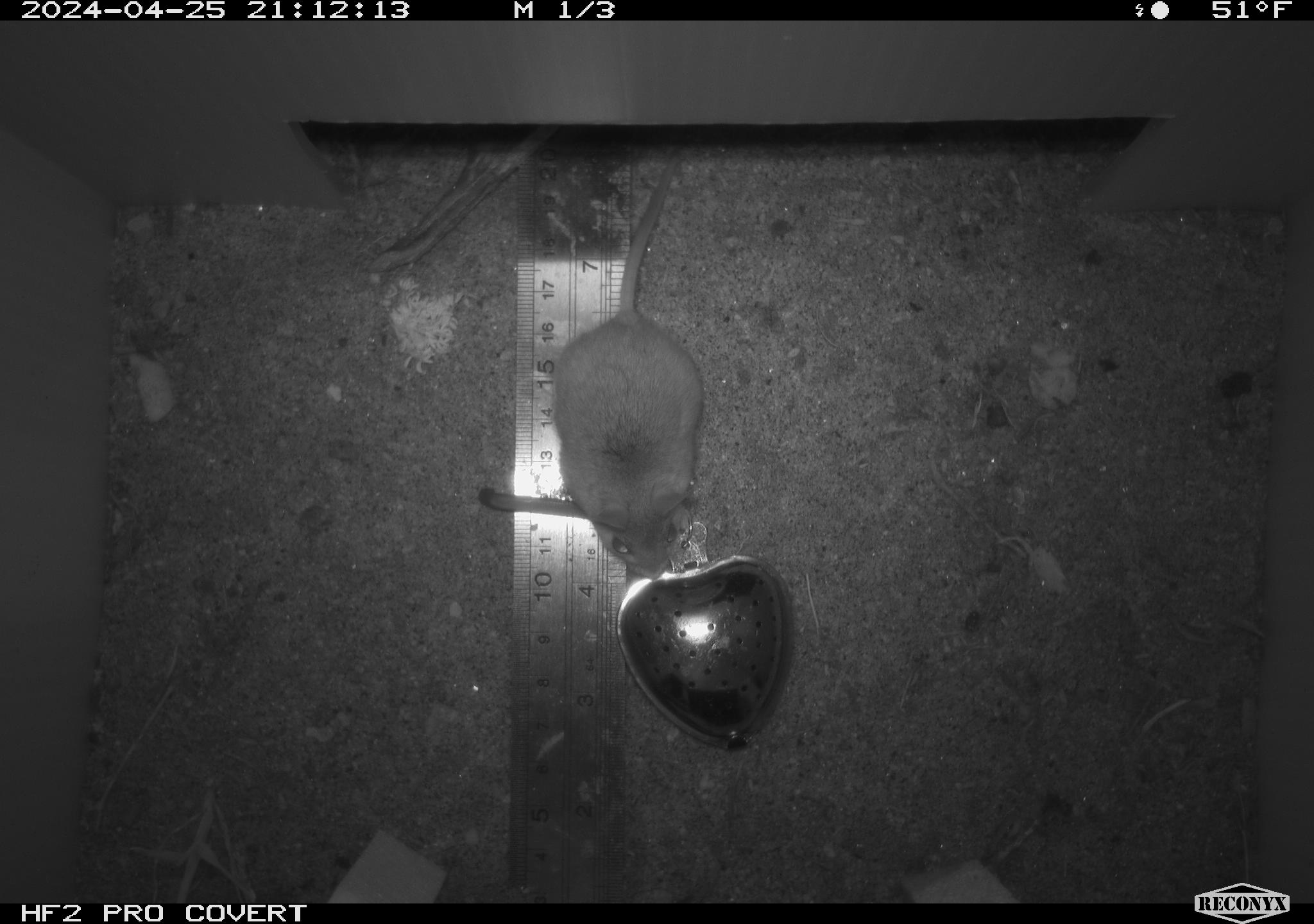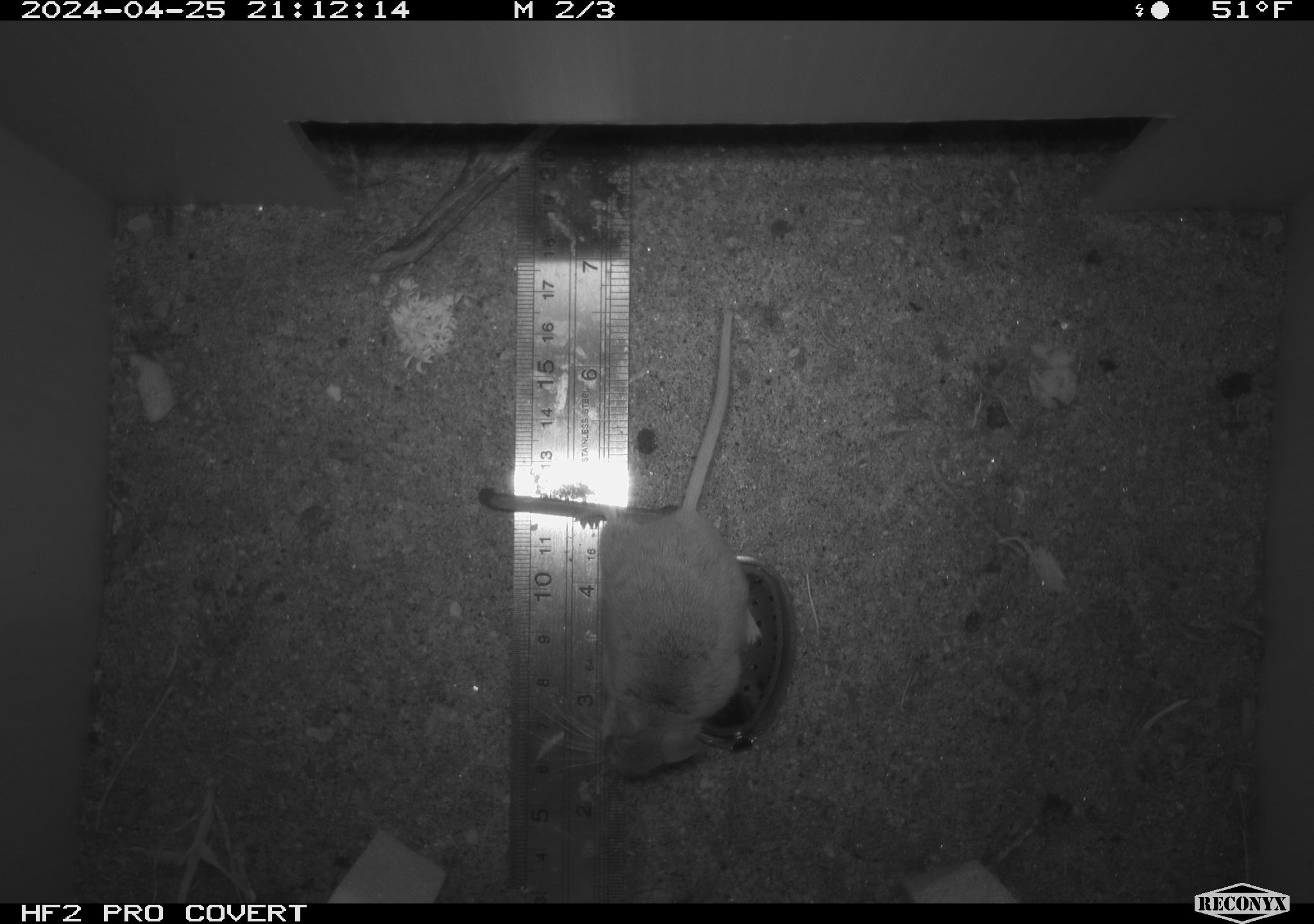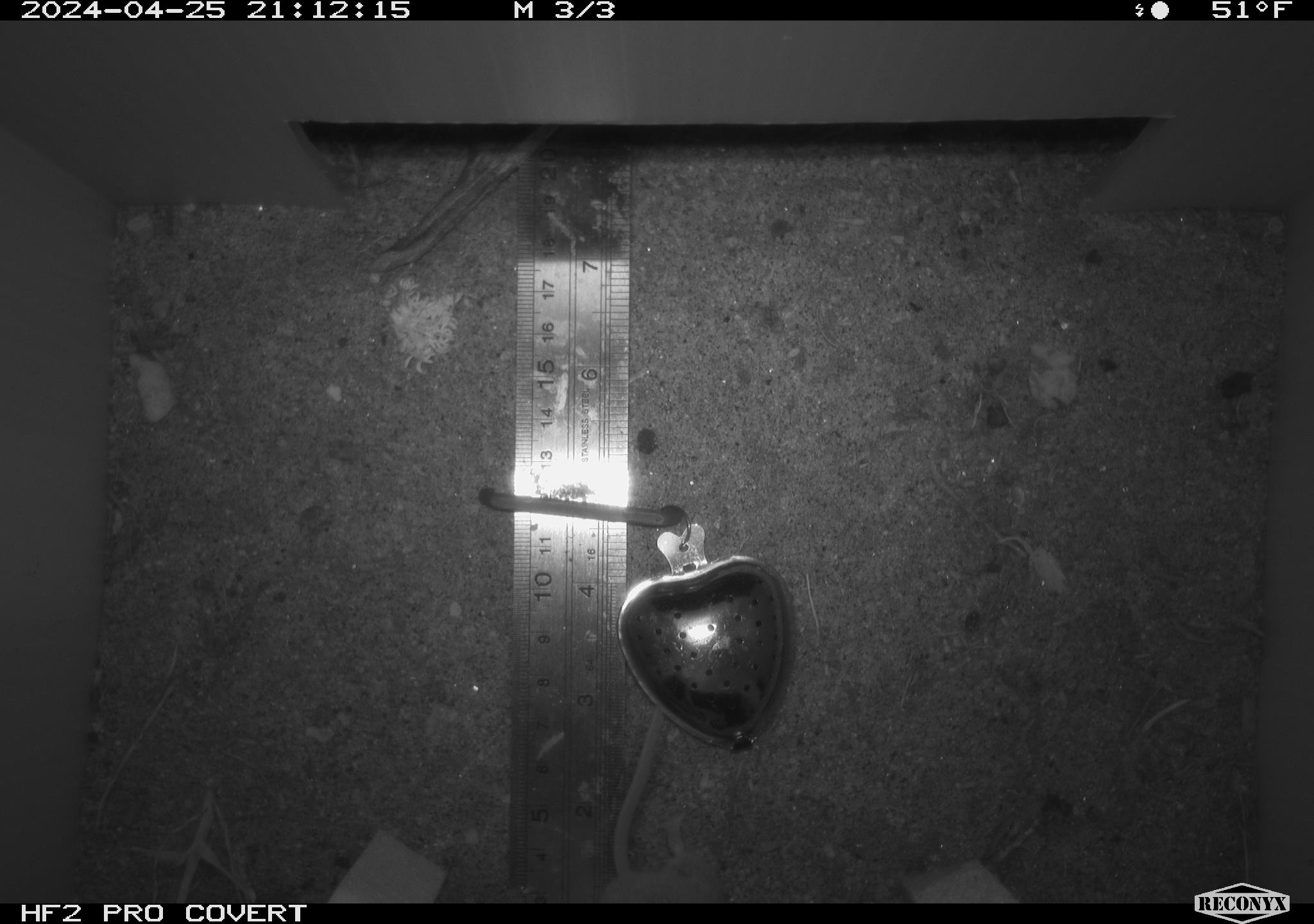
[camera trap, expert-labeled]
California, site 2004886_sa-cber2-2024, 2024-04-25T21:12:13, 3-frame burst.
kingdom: Animalia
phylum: Chordata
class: Mammalia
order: Rodentia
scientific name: Rodentia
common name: mouse species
Mouse species (Rodentia).